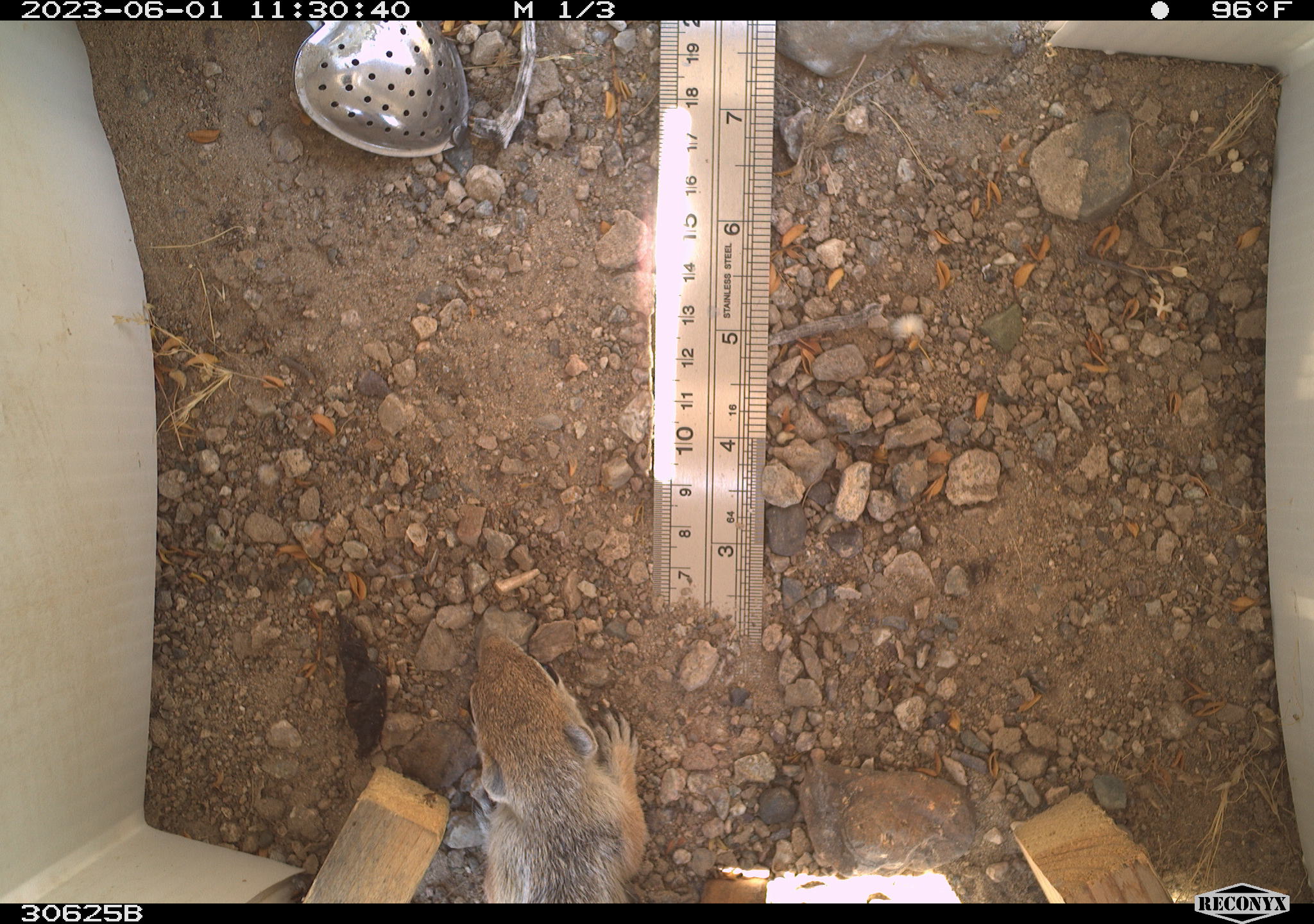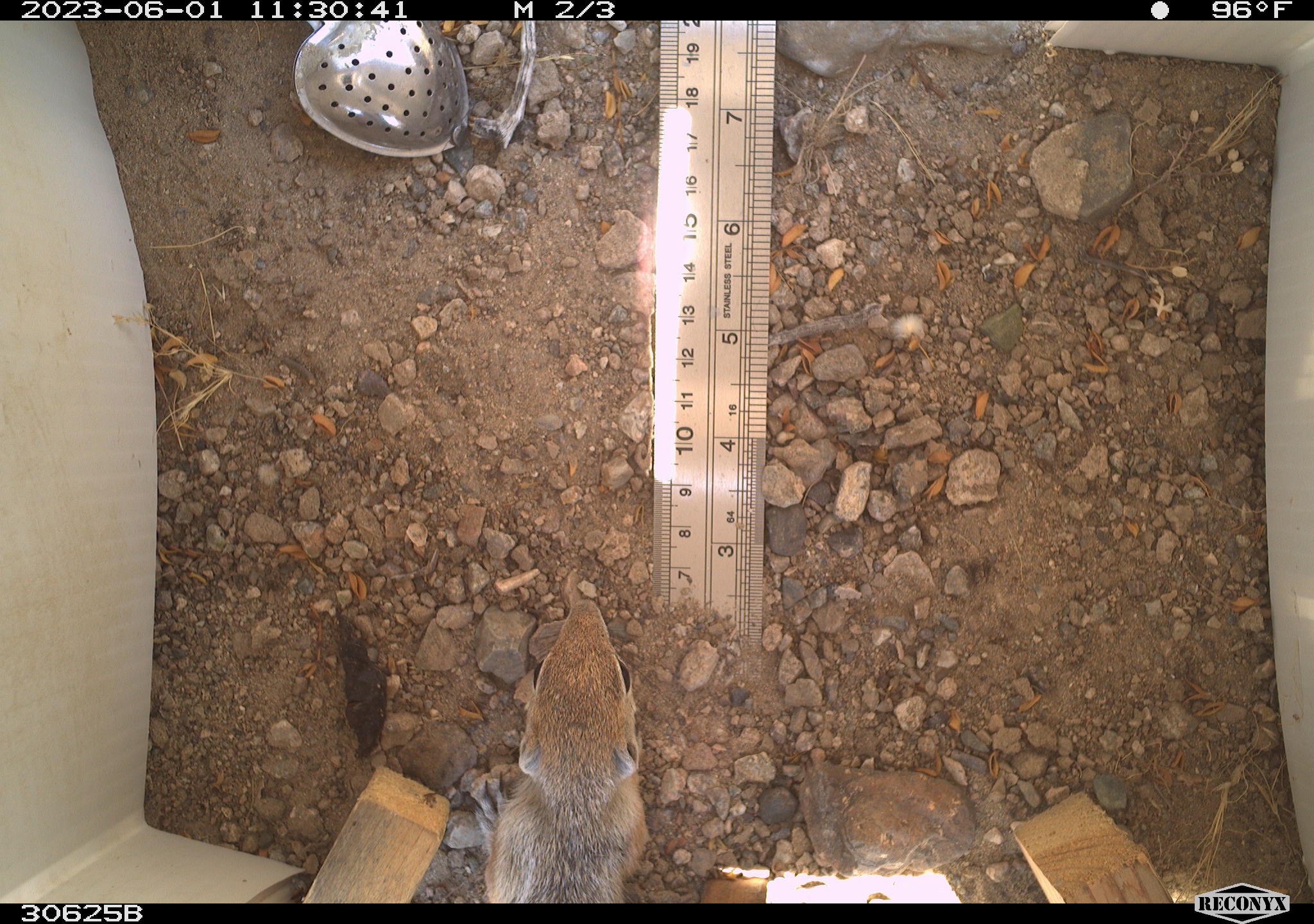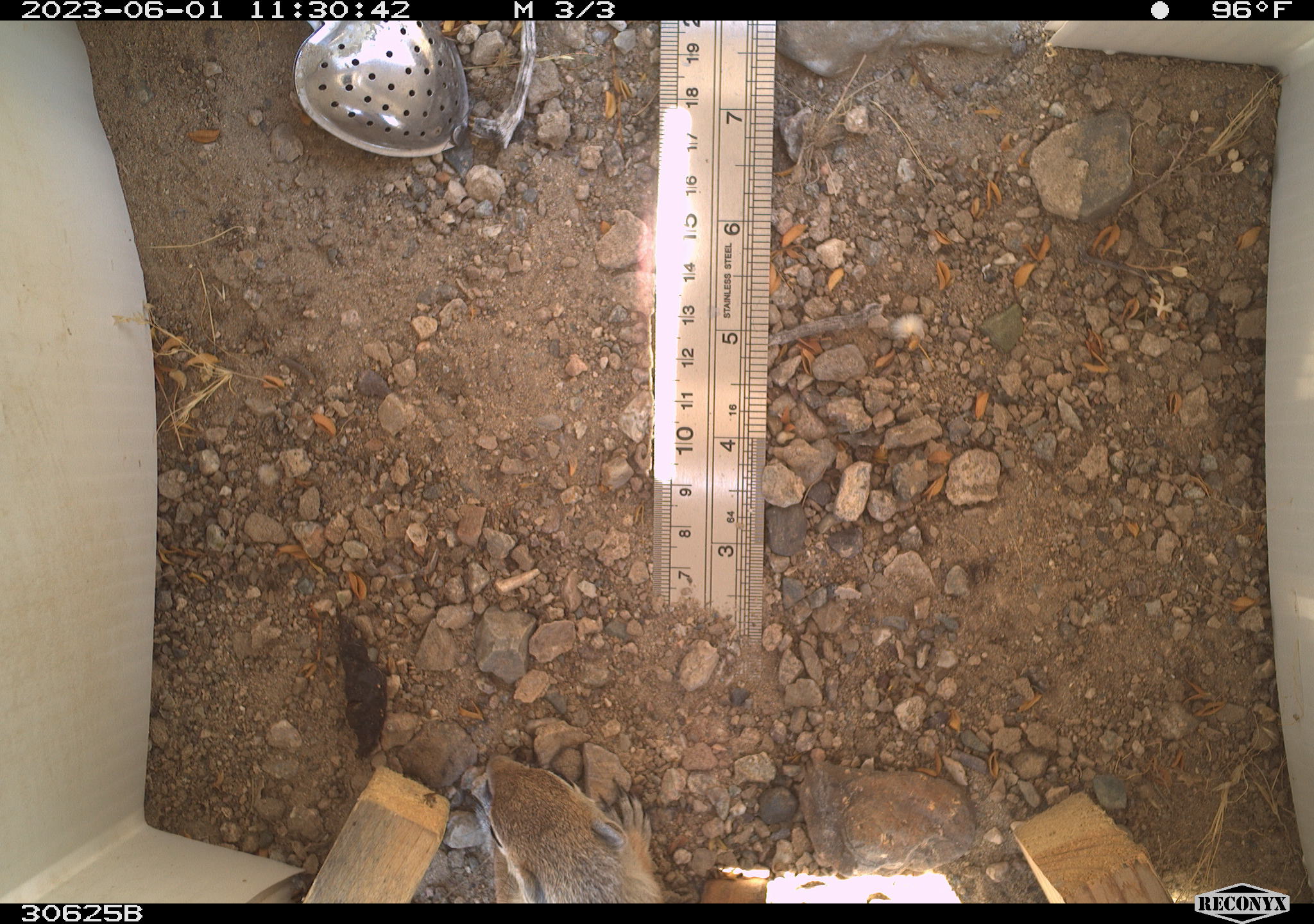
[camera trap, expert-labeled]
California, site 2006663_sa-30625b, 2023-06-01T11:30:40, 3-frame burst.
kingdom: Animalia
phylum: Chordata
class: Mammalia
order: Rodentia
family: Sciuridae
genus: Ammospermophilus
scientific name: Ammospermophilus leucurus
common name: white-tailed antelope squirrel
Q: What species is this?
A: White-tailed antelope squirrel (Ammospermophilus leucurus).